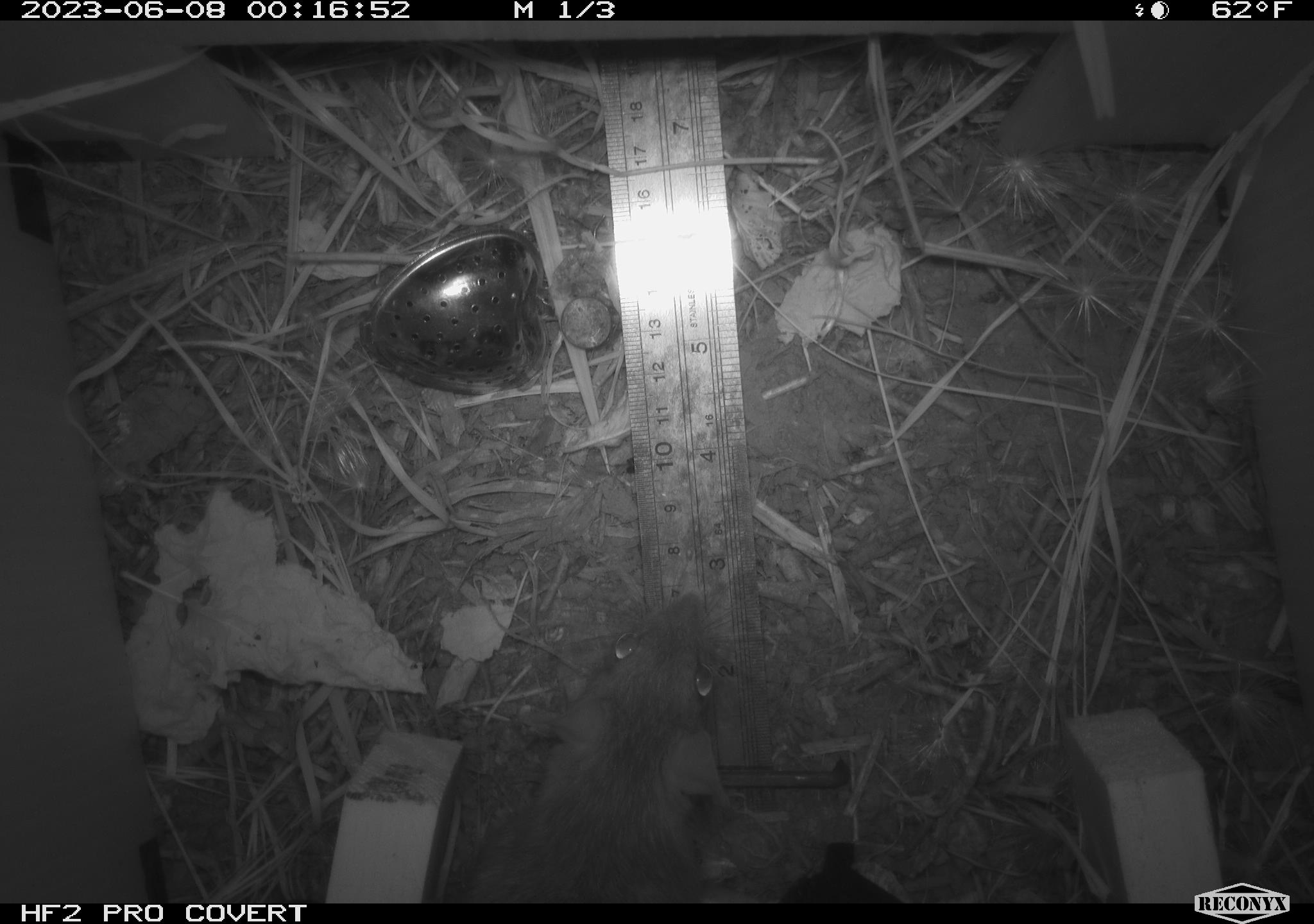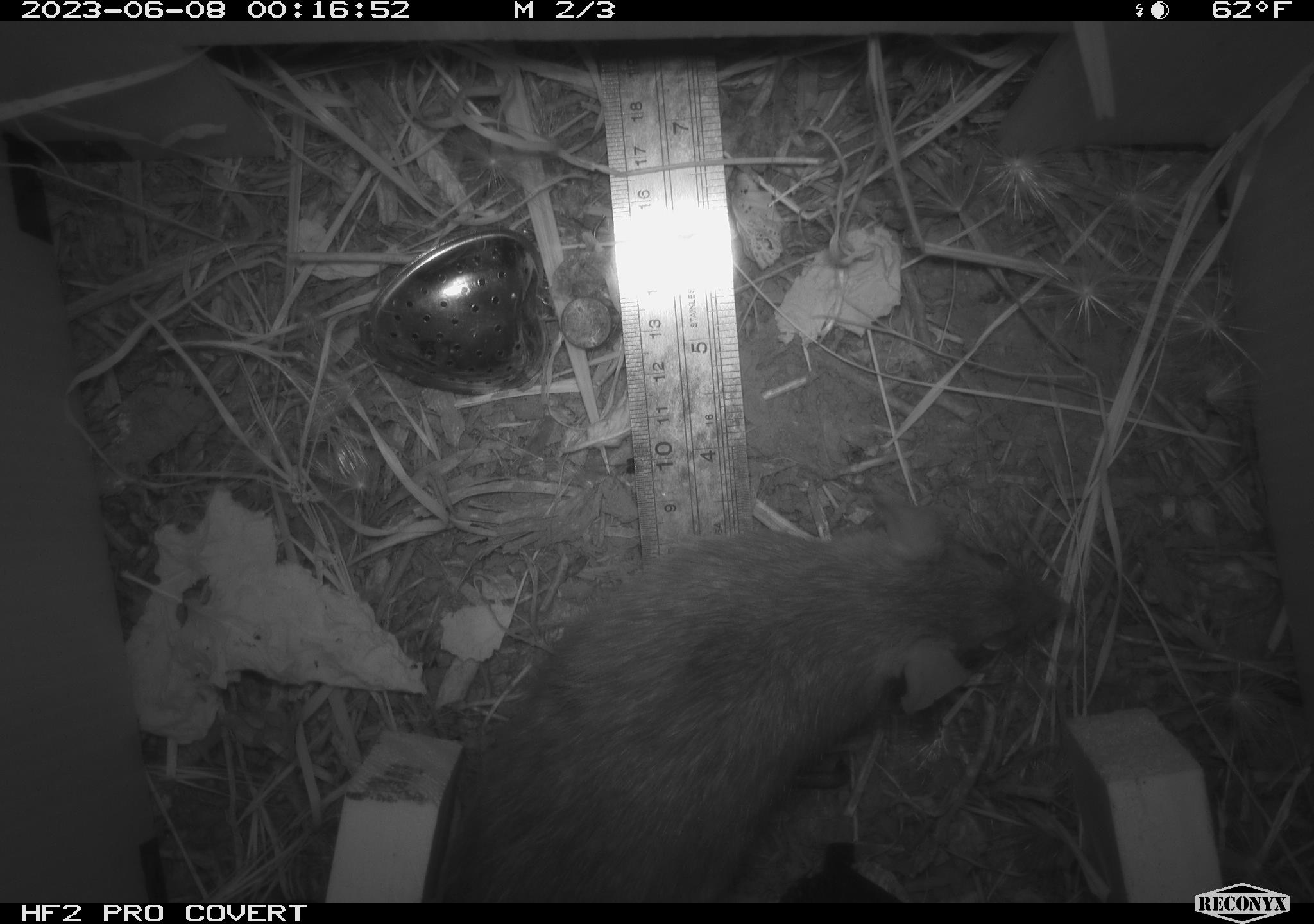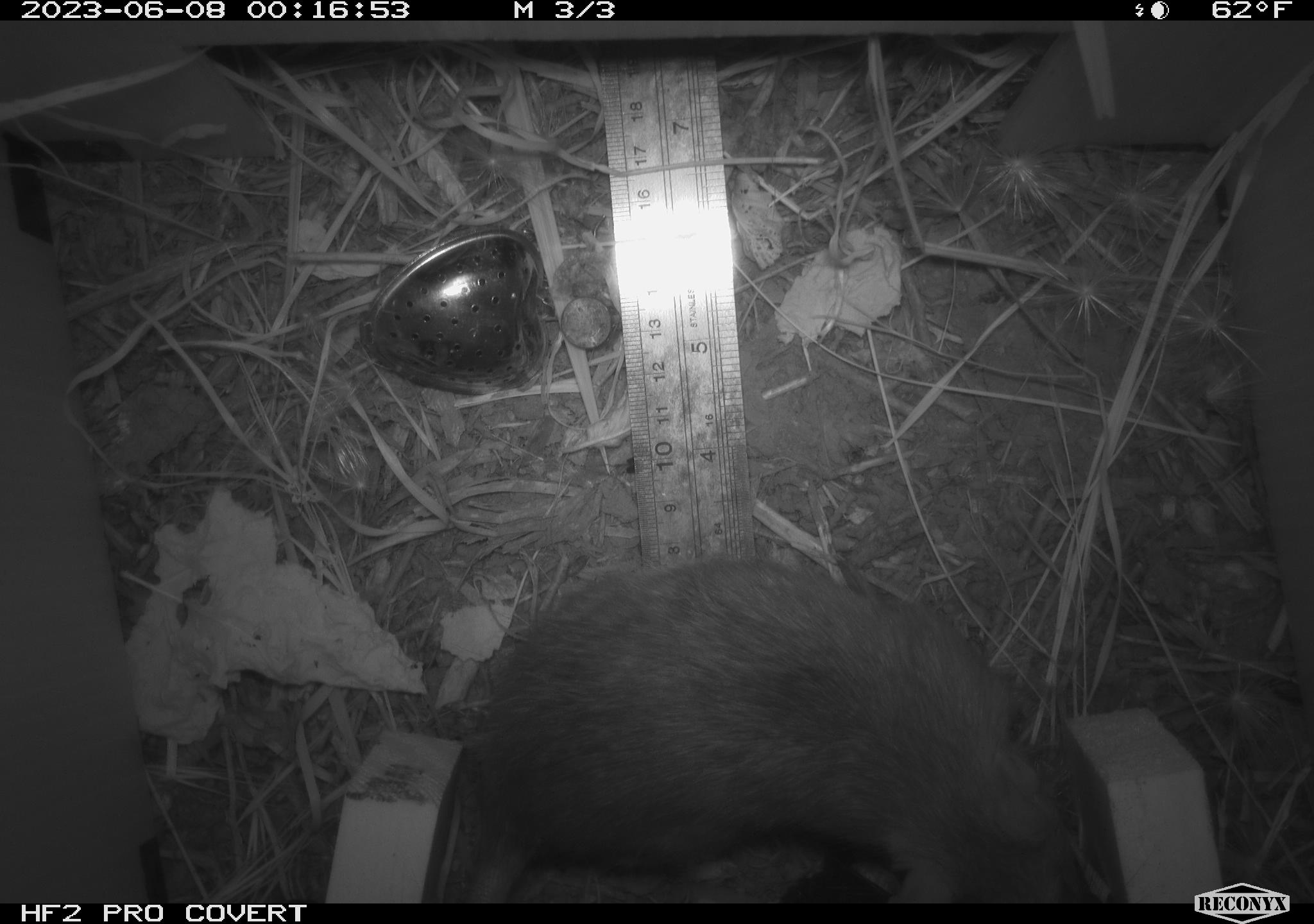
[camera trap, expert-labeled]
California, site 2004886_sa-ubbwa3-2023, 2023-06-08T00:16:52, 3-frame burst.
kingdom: Animalia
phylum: Chordata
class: Mammalia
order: Rodentia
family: Muridae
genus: Rattus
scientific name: Rattus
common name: rat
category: rattus species